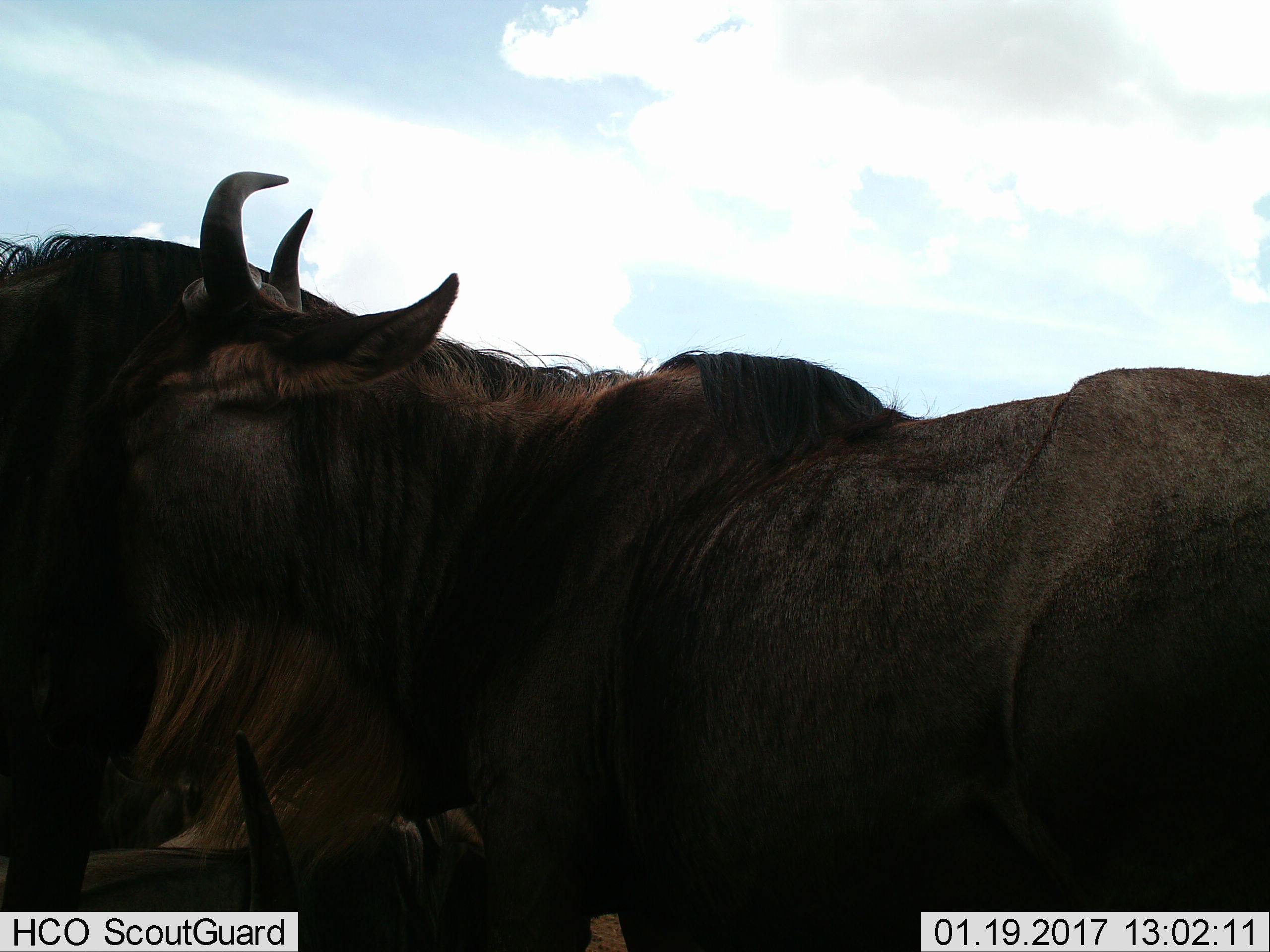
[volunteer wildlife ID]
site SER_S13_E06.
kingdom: Animalia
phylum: Chordata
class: Mammalia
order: Artiodactyla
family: Bovidae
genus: Connochaetes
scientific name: Connochaetes taurinus taurinus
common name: blue wildebeest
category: wildebeestblue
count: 2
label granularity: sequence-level